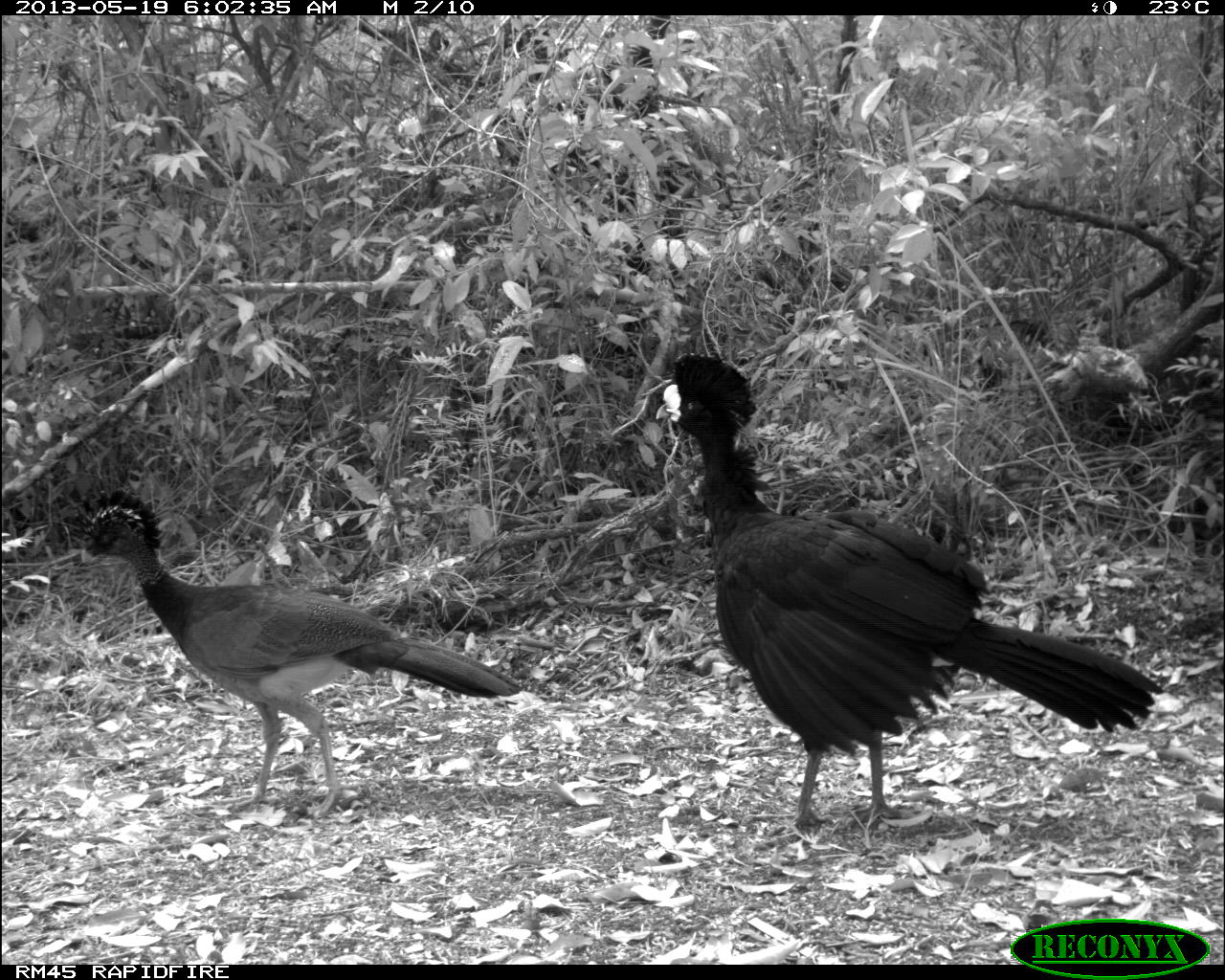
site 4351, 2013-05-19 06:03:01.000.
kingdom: Animalia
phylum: Chordata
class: Aves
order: Galliformes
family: Cracidae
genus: Crax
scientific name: Crax rubra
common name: great curassow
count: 2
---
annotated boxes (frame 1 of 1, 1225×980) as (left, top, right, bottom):
crax rubra: (654, 352, 1164, 833); (69, 487, 524, 818)